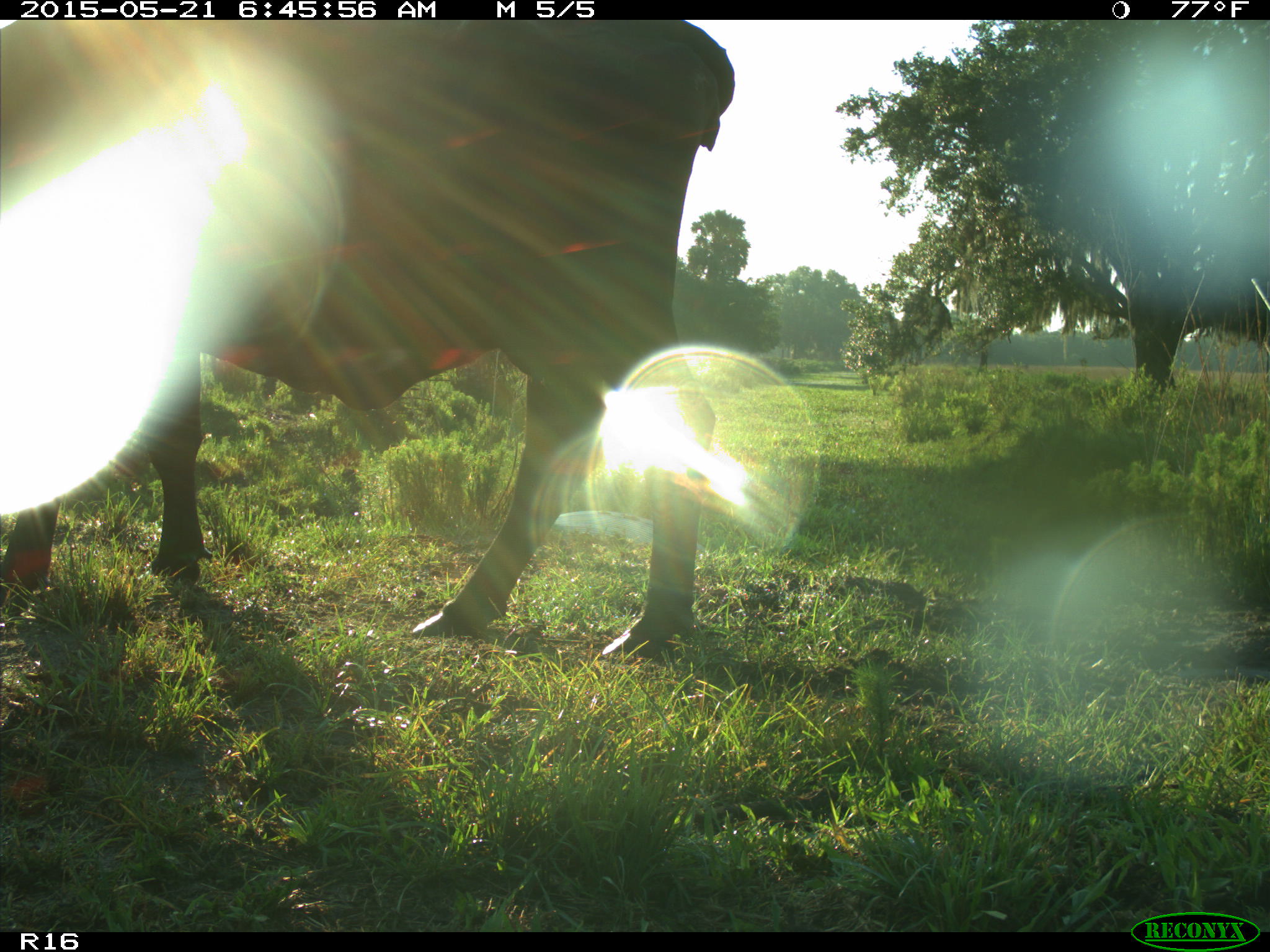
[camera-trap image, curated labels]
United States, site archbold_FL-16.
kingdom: Animalia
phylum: Chordata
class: Mammalia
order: Artiodactyla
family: Bovidae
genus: Bos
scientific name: Bos taurus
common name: domestic cow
Bos taurus (domestic cow).